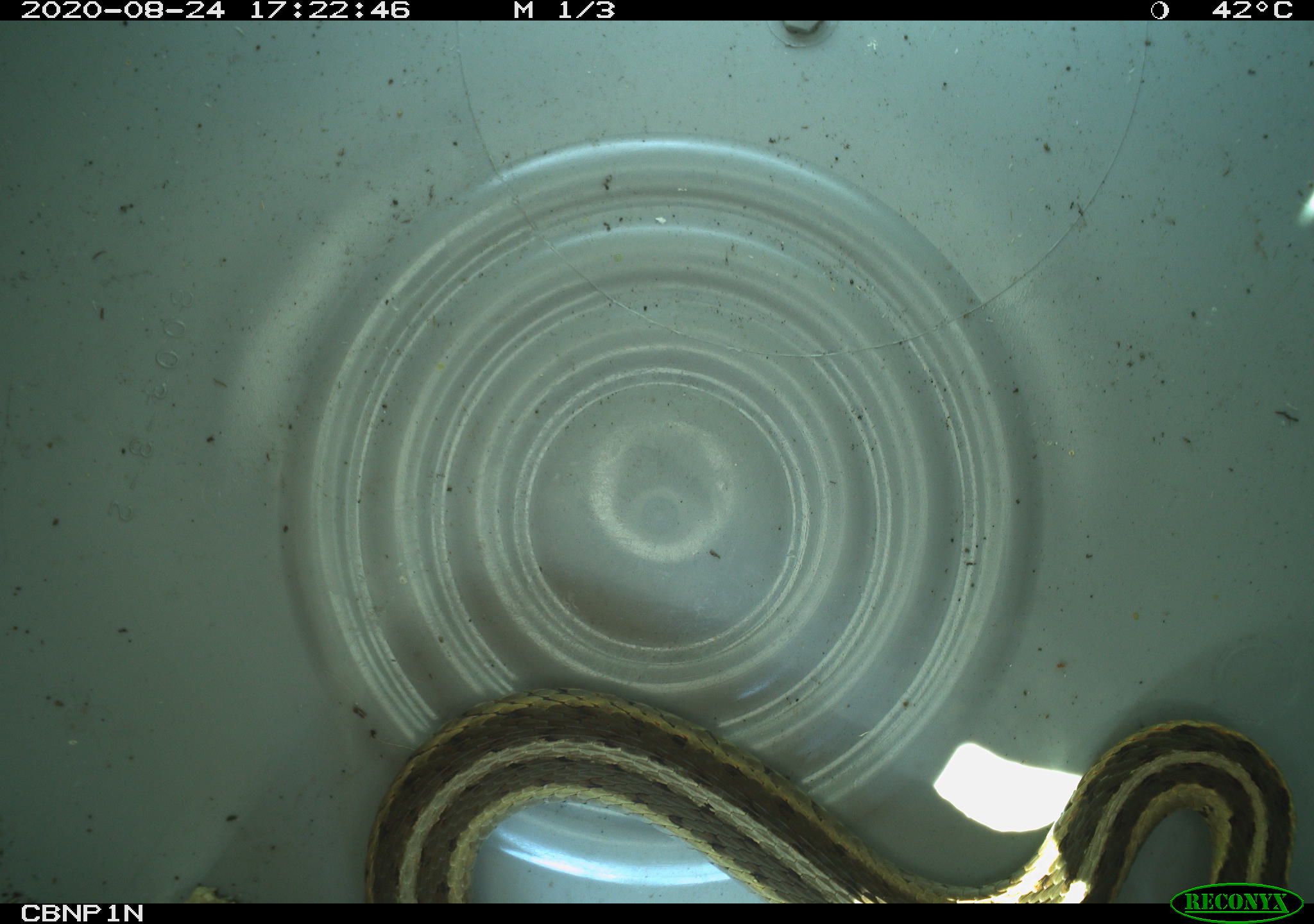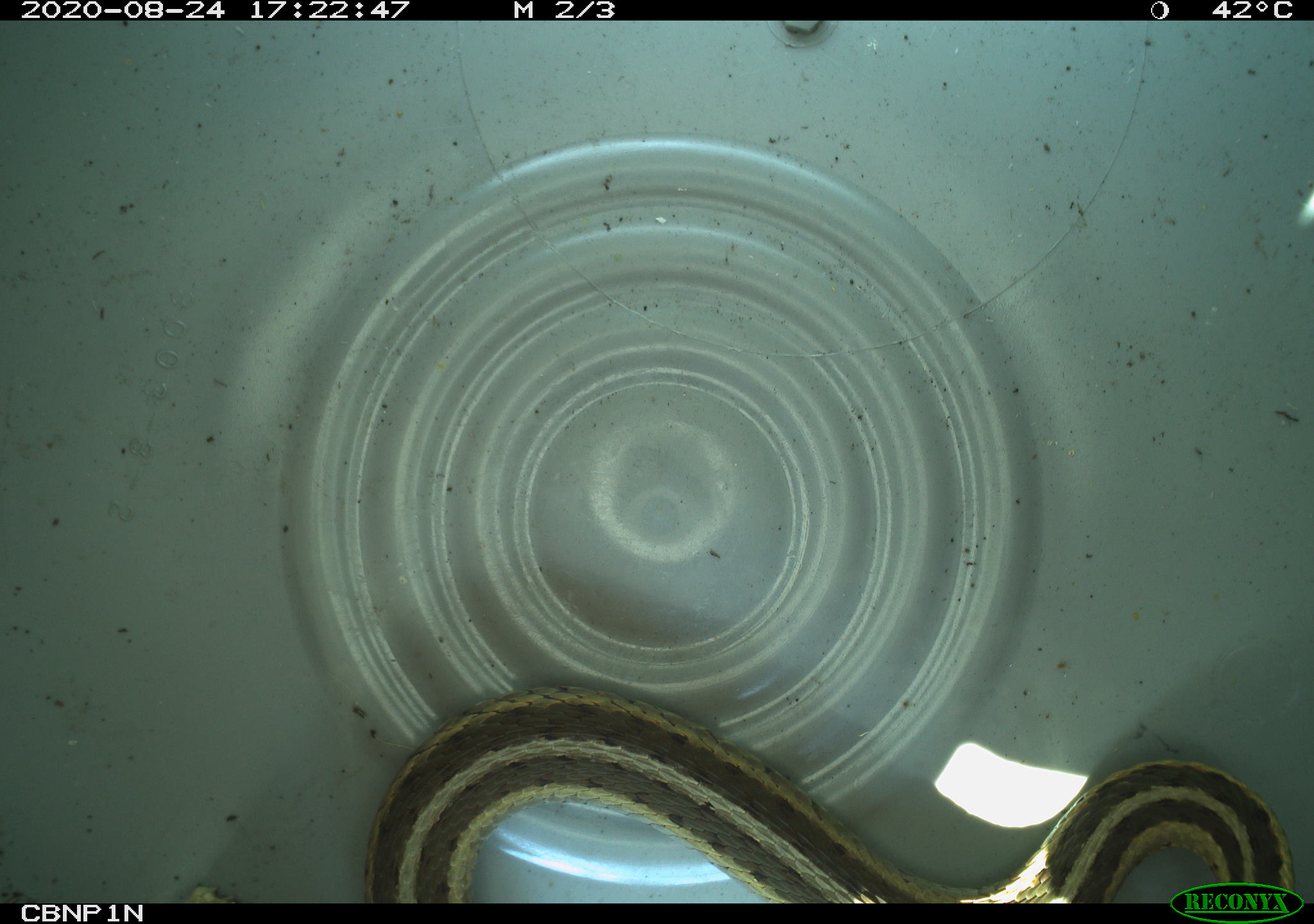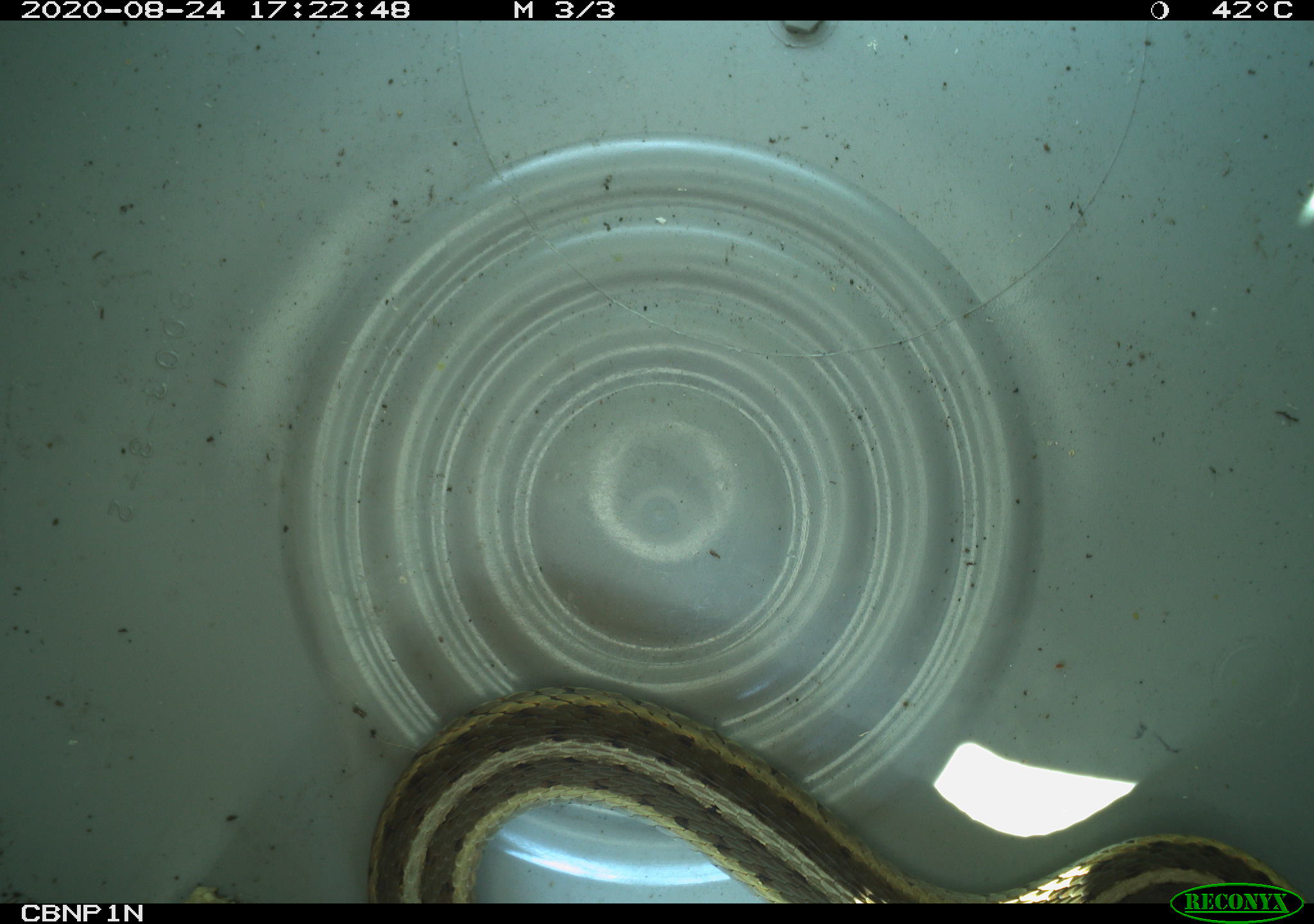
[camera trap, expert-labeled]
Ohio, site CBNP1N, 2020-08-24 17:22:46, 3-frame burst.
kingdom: Animalia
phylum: Chordata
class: Reptilia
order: Squamata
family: Colubridae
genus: Thamnophis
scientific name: Thamnophis sirtalis sirtalis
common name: eastern gartersnake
Eastern gartersnake (Thamnophis sirtalis sirtalis).